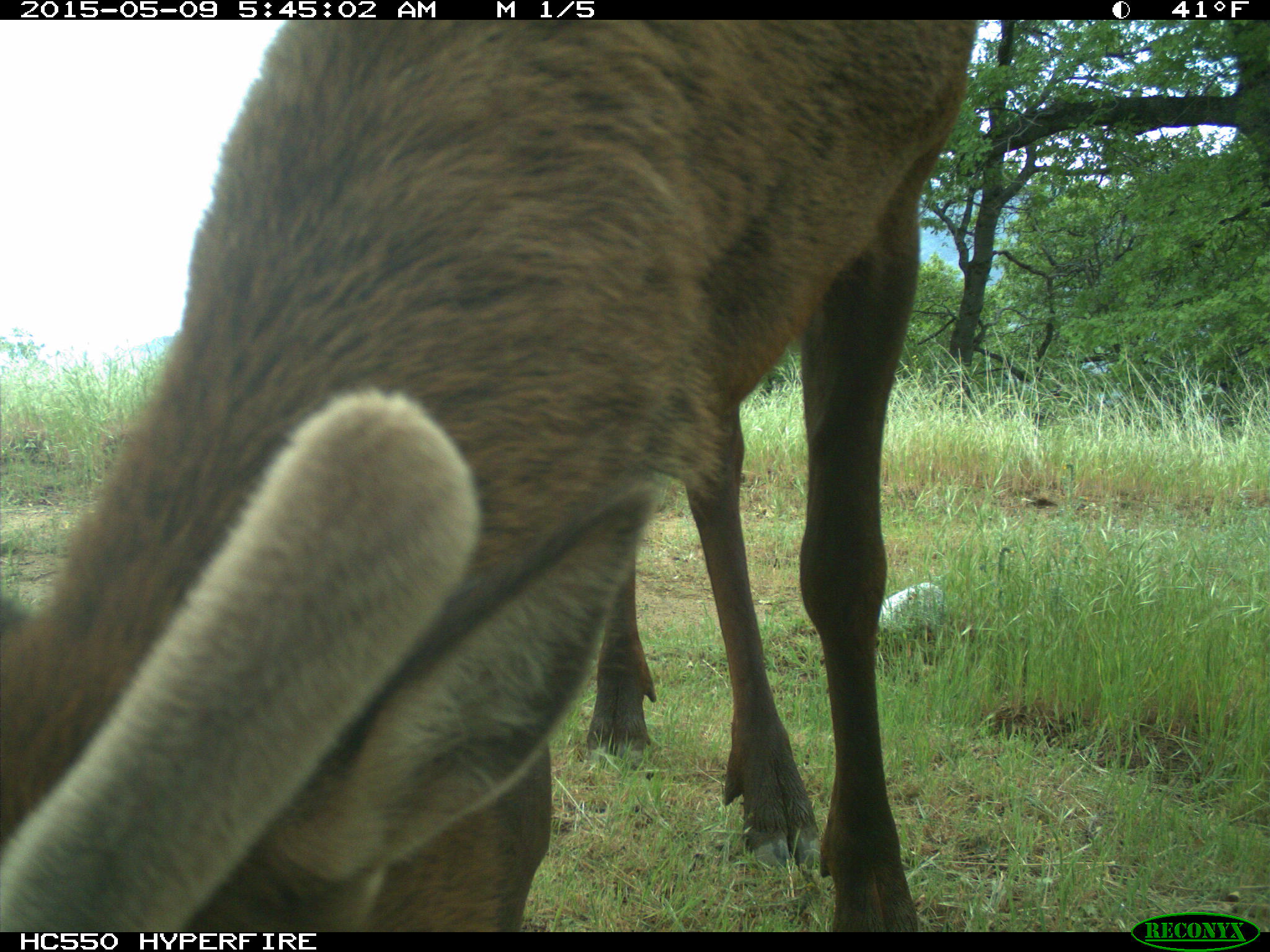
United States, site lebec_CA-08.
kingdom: Animalia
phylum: Chordata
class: Mammalia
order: Artiodactyla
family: Cervidae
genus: Cervus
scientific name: Cervus canadensis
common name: elk